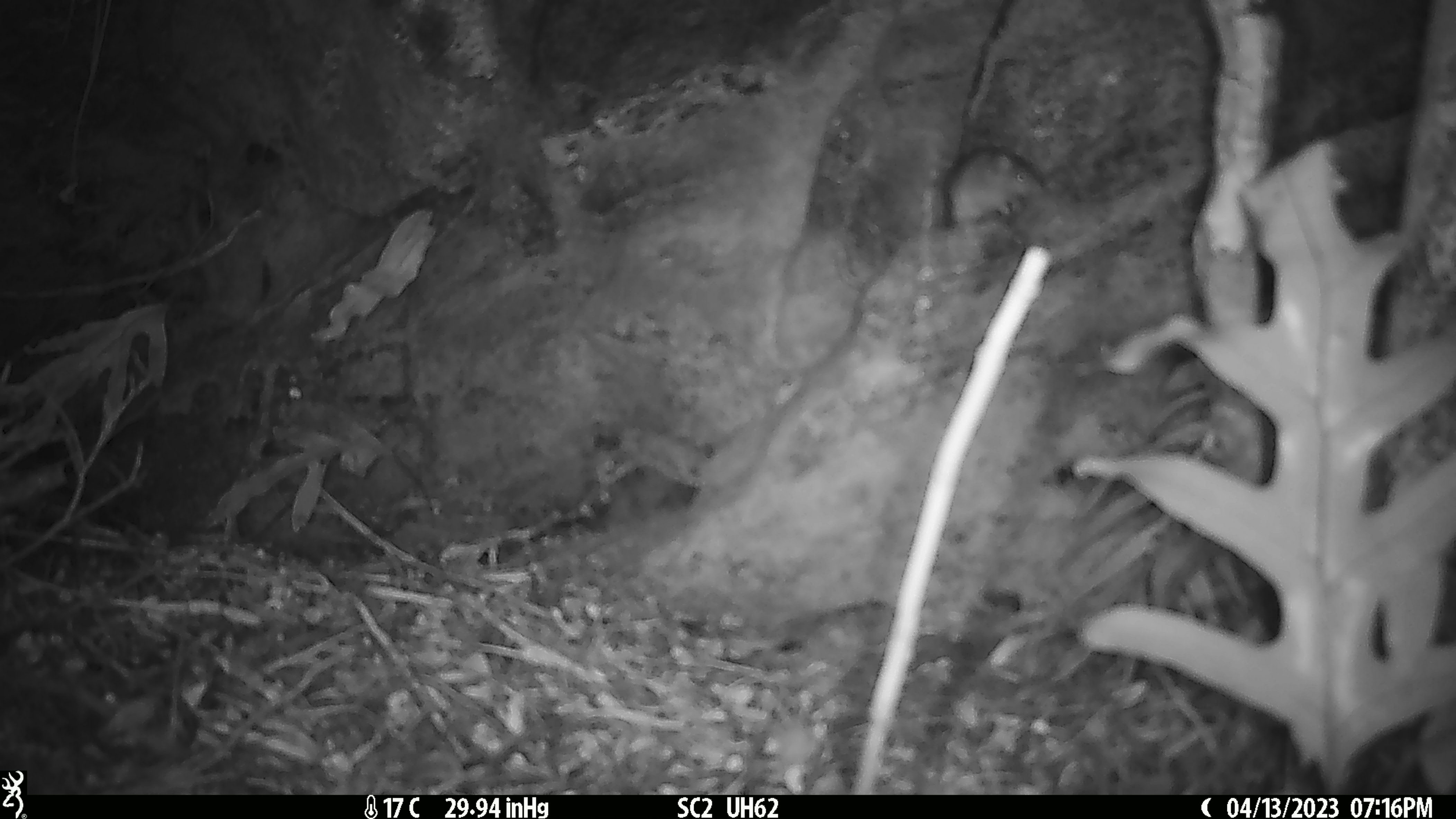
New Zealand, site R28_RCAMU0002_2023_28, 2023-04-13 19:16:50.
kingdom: Animalia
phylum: Chordata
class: Mammalia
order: Rodentia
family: Muridae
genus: Mus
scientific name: Mus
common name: mouse